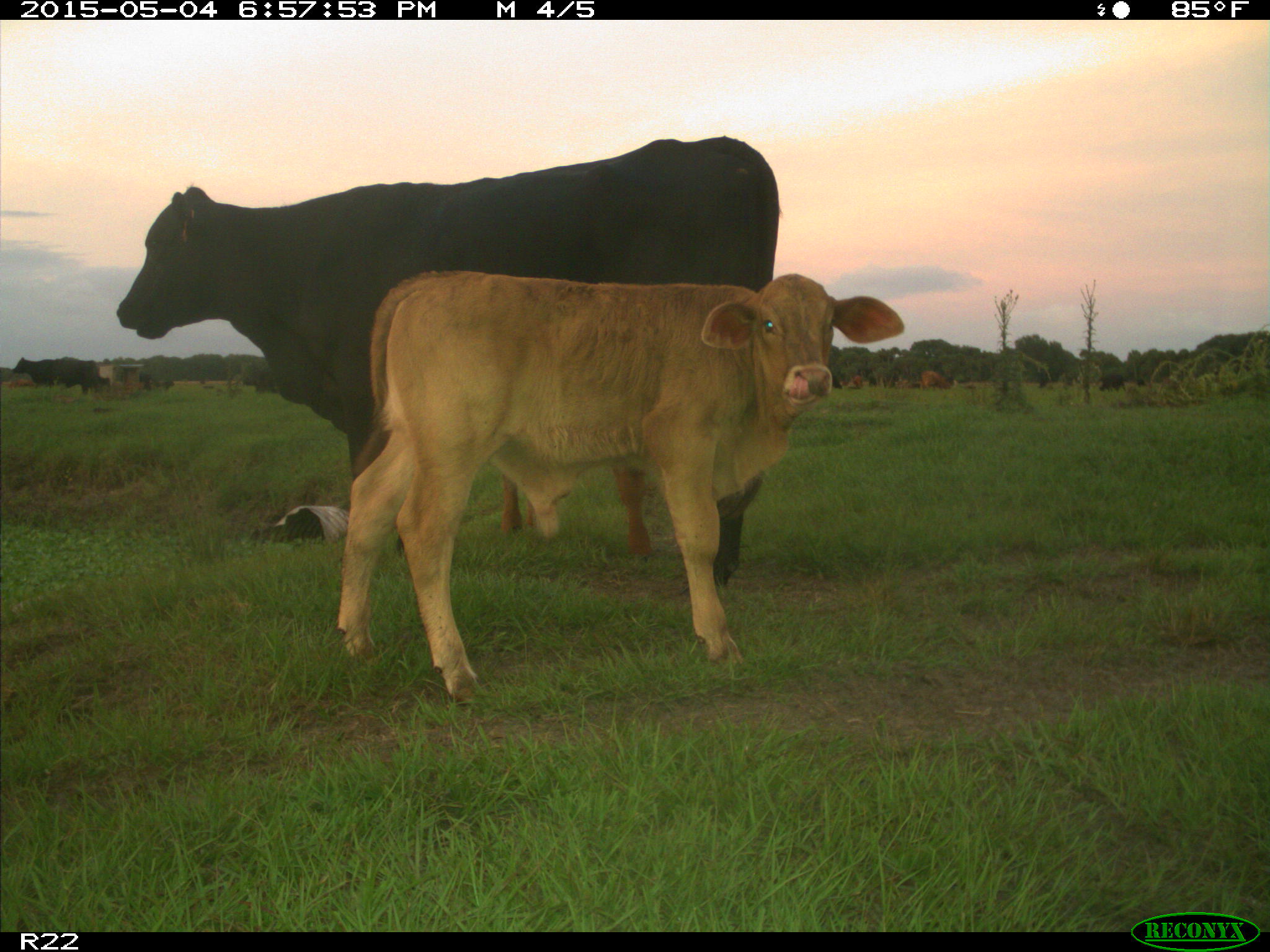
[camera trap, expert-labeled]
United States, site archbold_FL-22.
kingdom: Animalia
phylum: Chordata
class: Mammalia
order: Artiodactyla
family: Bovidae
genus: Bos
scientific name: Bos taurus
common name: domestic cow